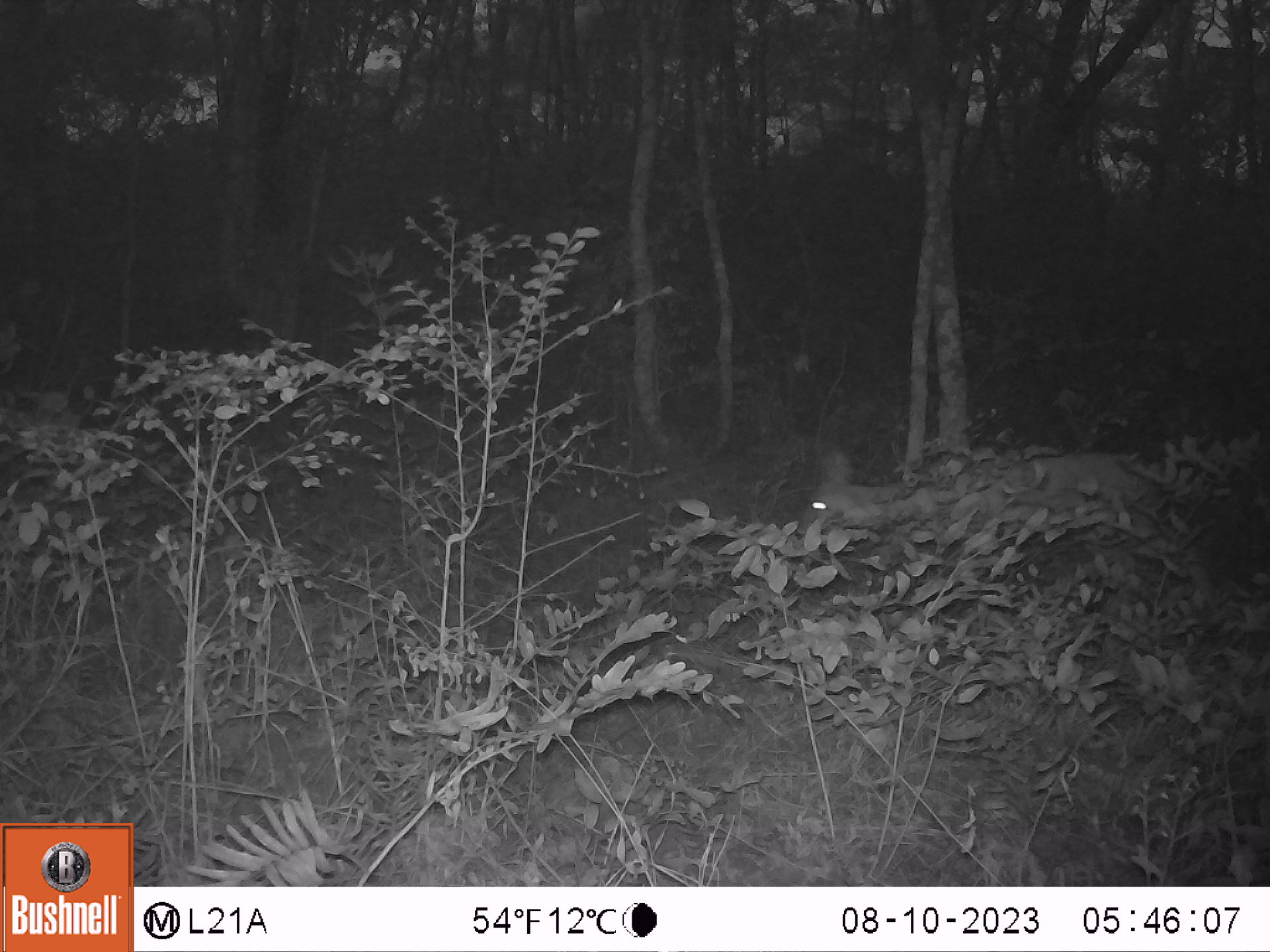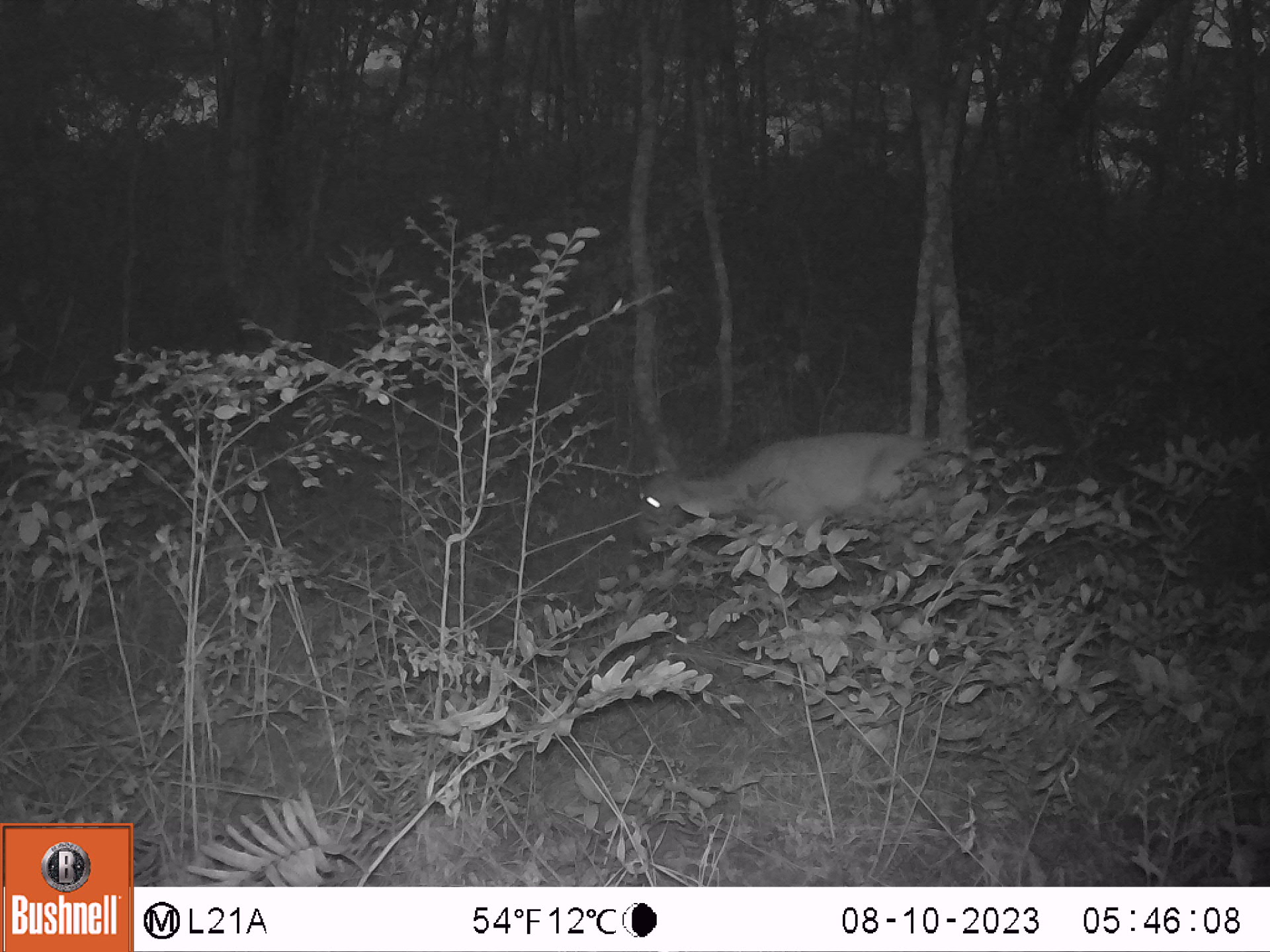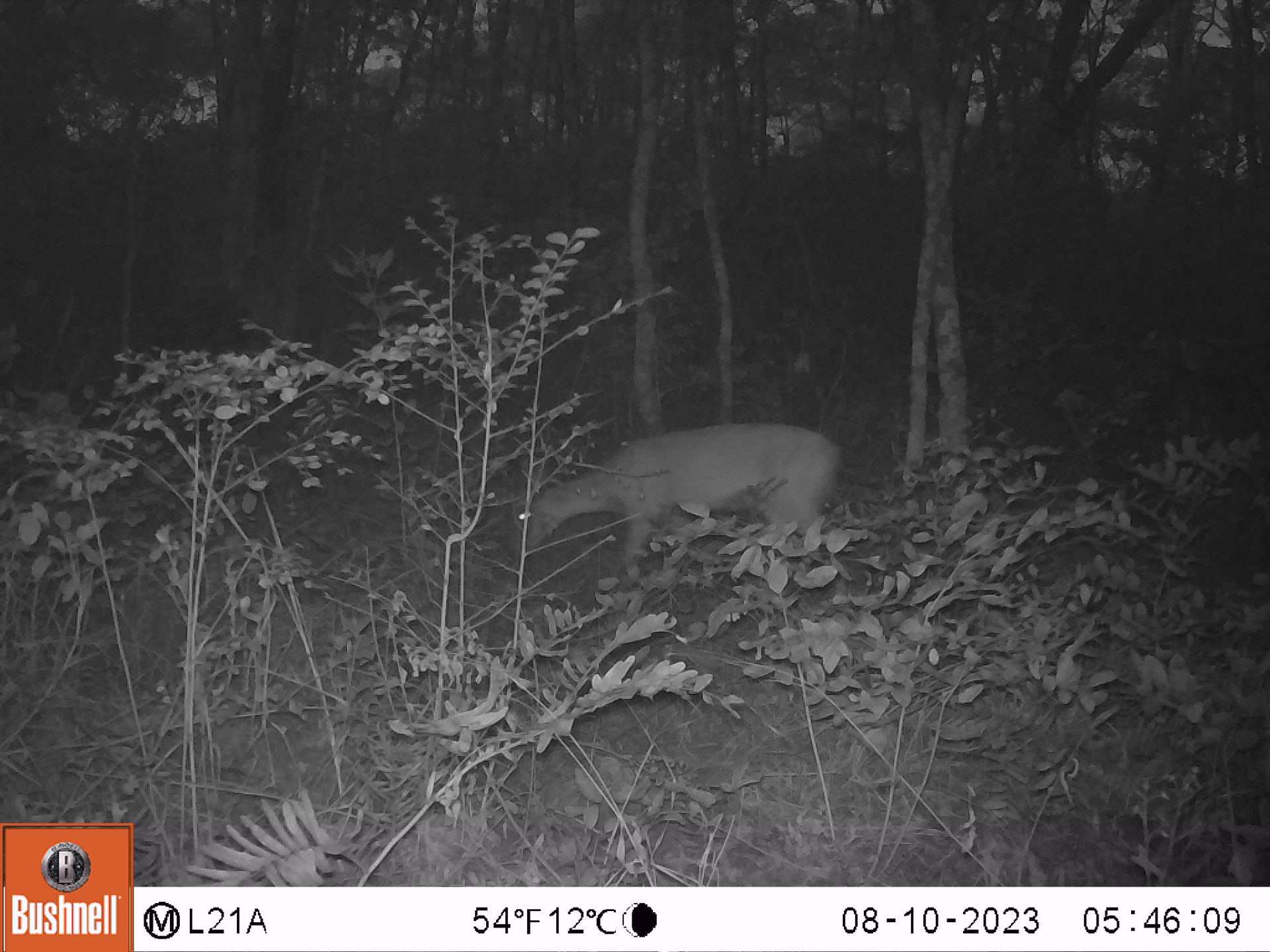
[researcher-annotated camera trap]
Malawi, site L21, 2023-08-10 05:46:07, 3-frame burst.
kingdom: Animalia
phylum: Chordata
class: Mammalia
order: Artiodactyla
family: Bovidae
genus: Sylvicapra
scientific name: Sylvicapra grimmia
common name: common duiker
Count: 1.